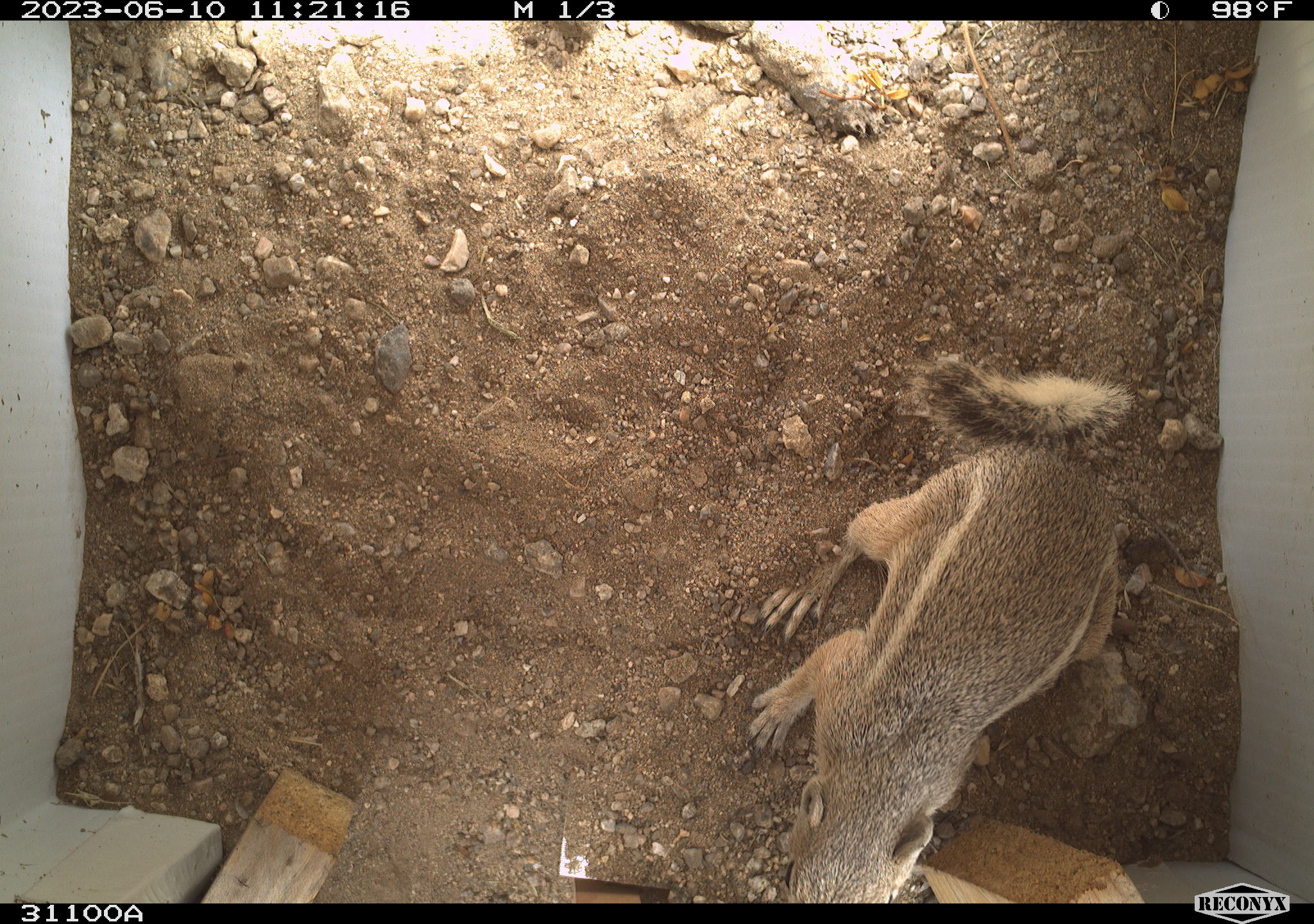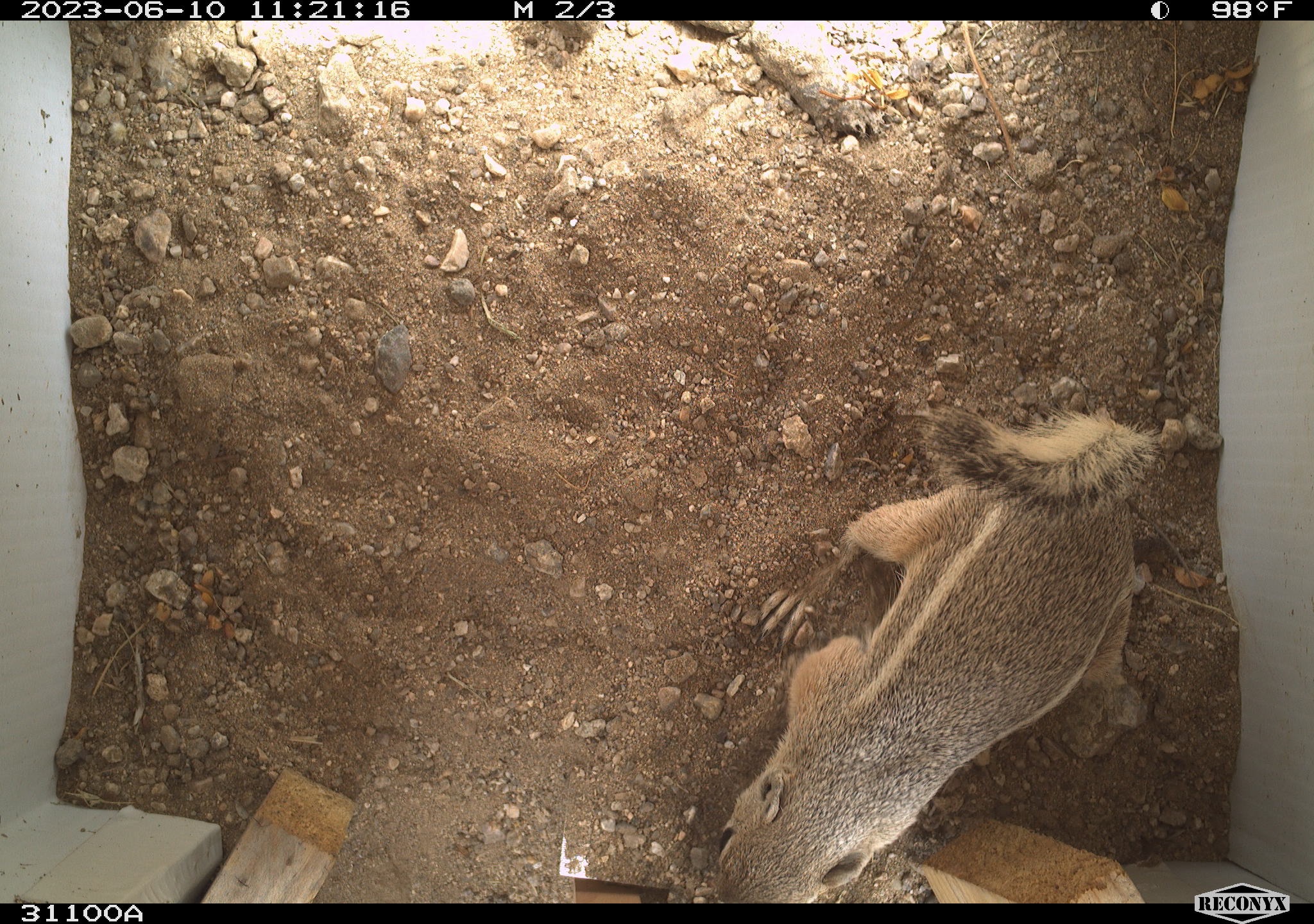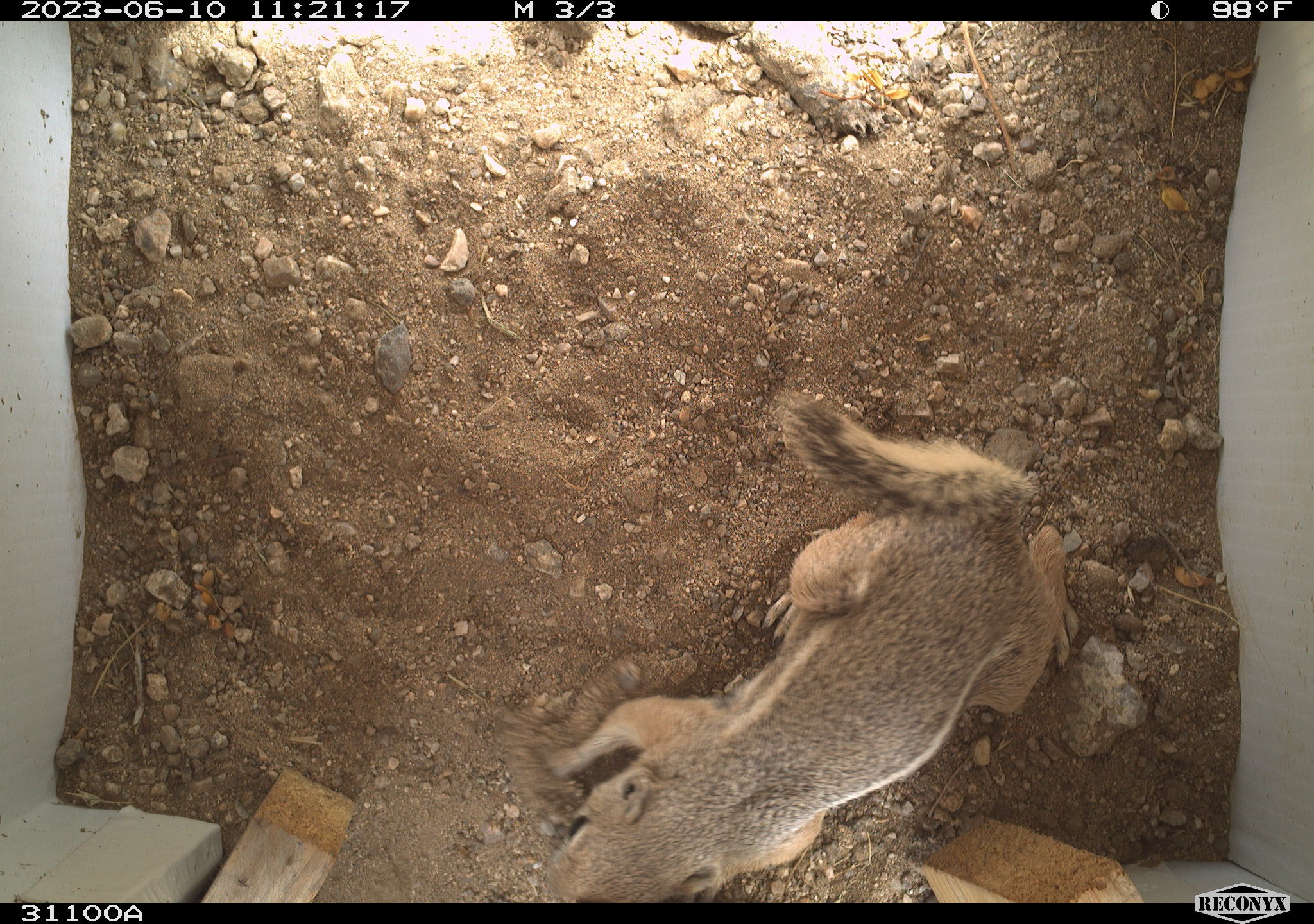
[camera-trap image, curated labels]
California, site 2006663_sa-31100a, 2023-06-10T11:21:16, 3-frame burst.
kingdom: Animalia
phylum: Chordata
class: Mammalia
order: Rodentia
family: Sciuridae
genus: Ammospermophilus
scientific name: Ammospermophilus leucurus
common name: white-tailed antelope squirrel